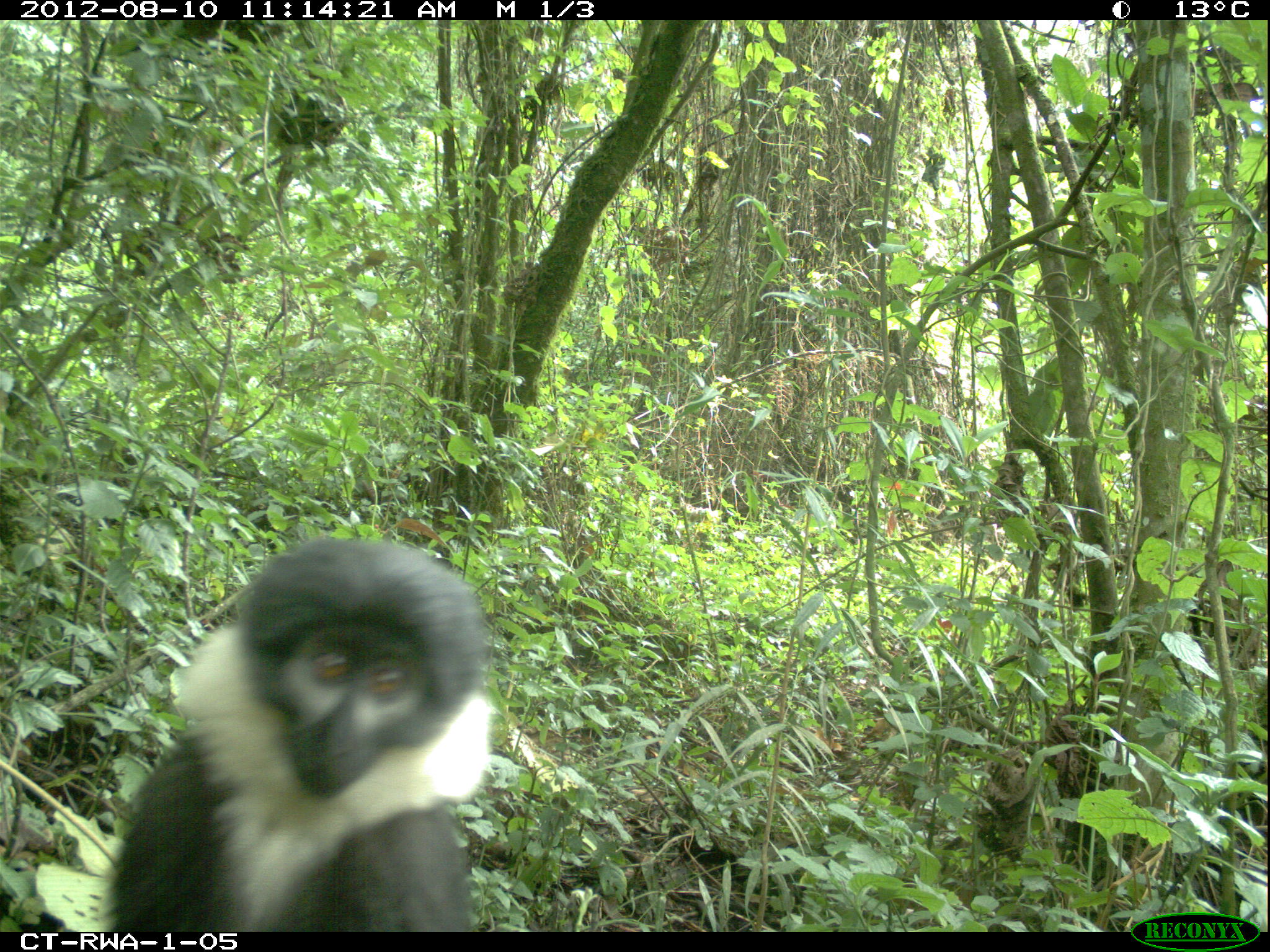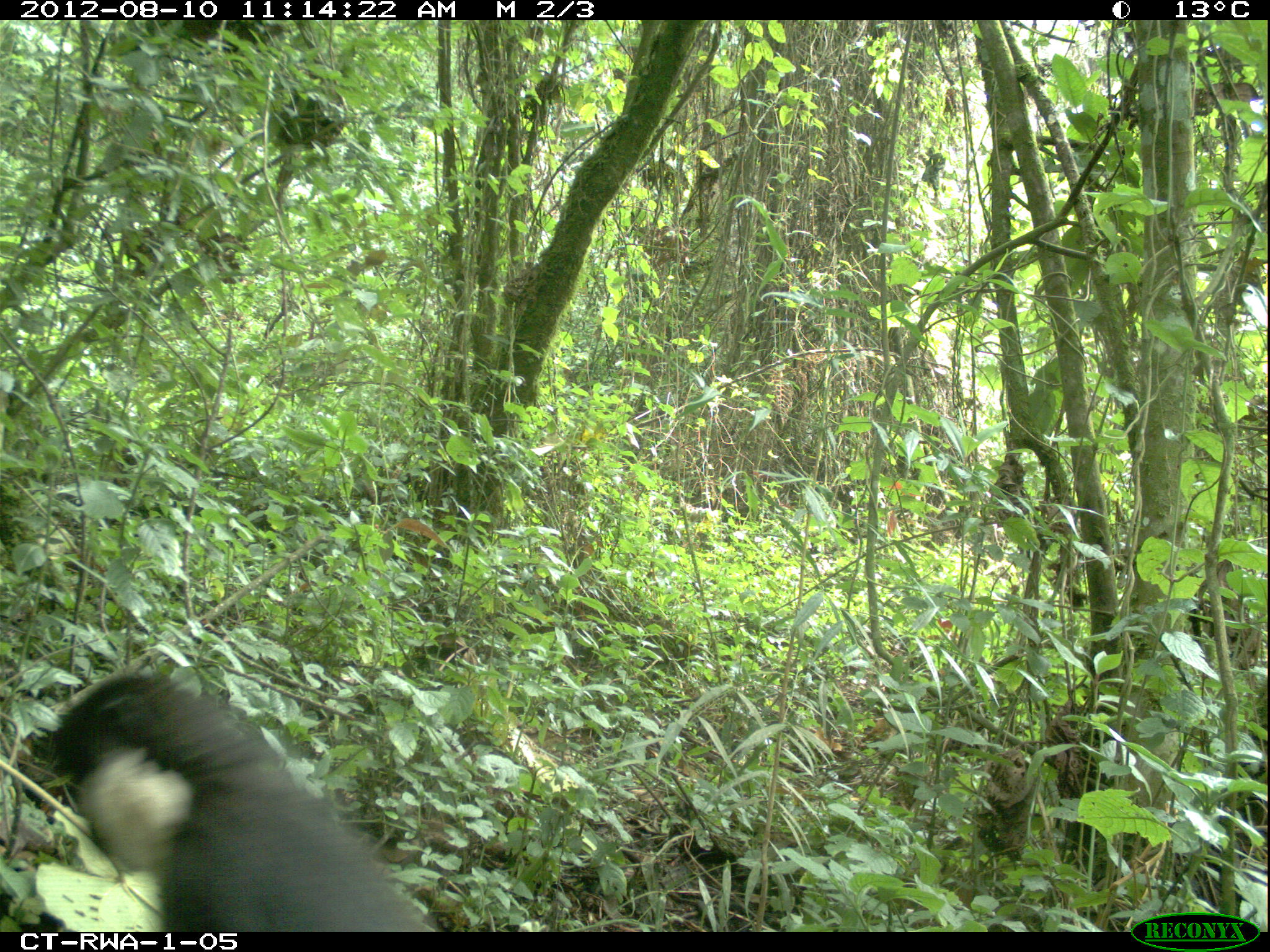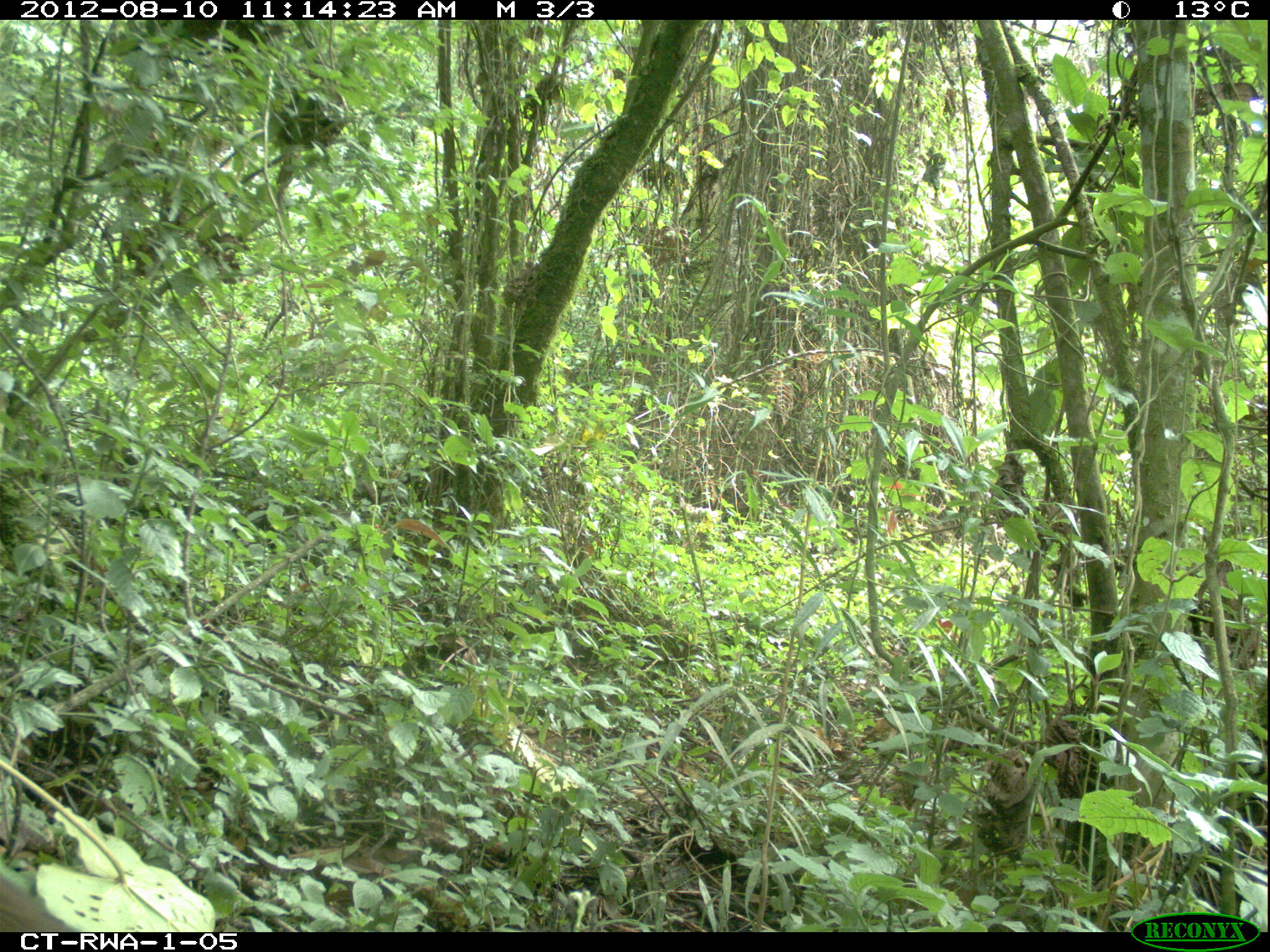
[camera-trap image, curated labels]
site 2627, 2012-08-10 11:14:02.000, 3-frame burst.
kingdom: Animalia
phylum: Chordata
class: Mammalia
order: Primates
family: Cercopithecidae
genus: Allochrocebus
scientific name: Allochrocebus lhoesti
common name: l'hoest's monkey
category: cercopithecus lhoesti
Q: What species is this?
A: Cercopithecus lhoesti (l'hoest's monkey) (Allochrocebus lhoesti).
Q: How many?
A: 1.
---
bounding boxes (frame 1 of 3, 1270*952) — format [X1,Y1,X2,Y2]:
cercopithecus lhoesti: [102,532,499,931]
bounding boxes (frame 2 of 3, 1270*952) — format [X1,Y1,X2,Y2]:
cercopithecus lhoesti: [15,671,441,930]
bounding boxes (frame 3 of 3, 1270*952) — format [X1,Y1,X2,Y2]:
cercopithecus lhoesti: [276,38,348,211]